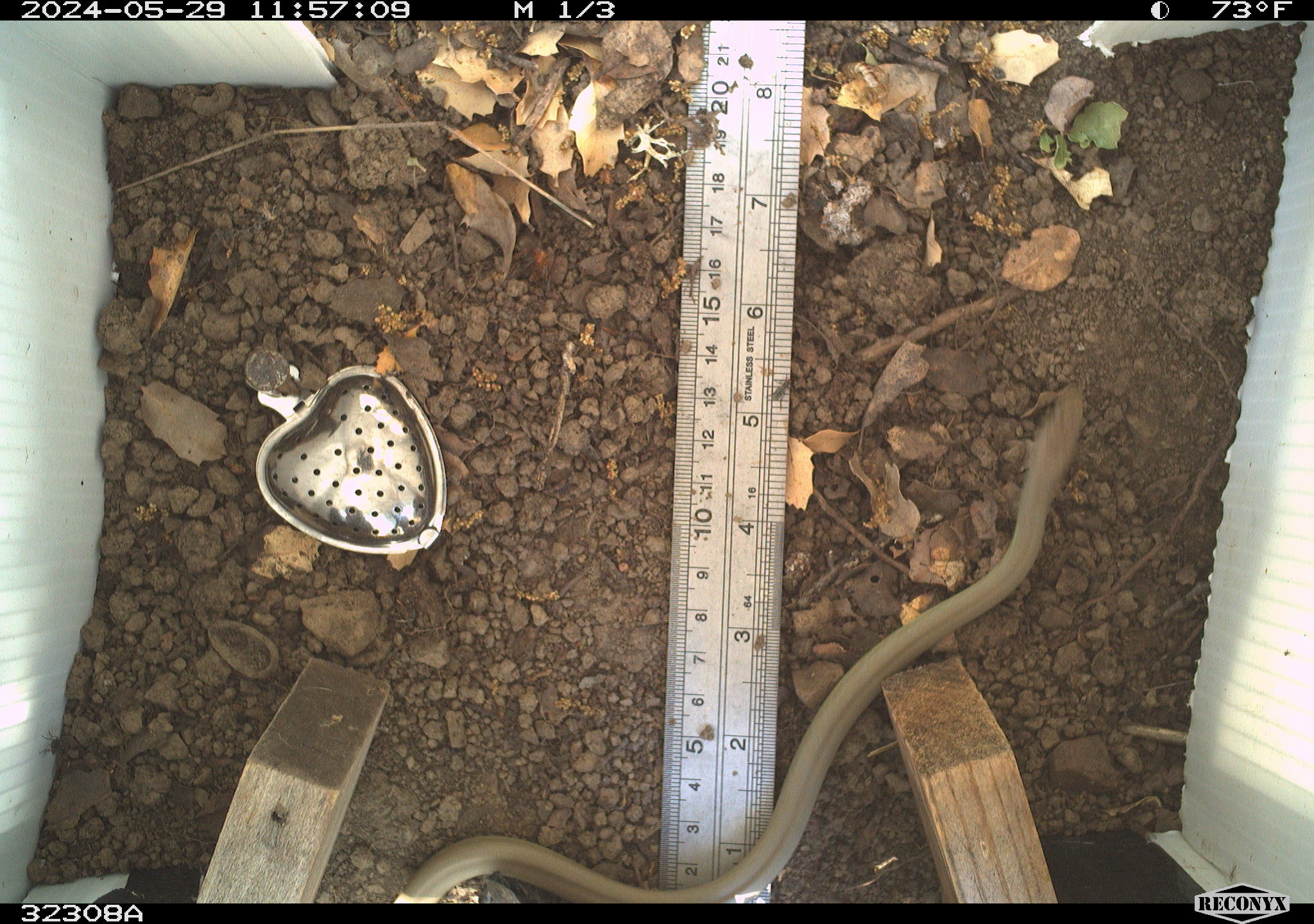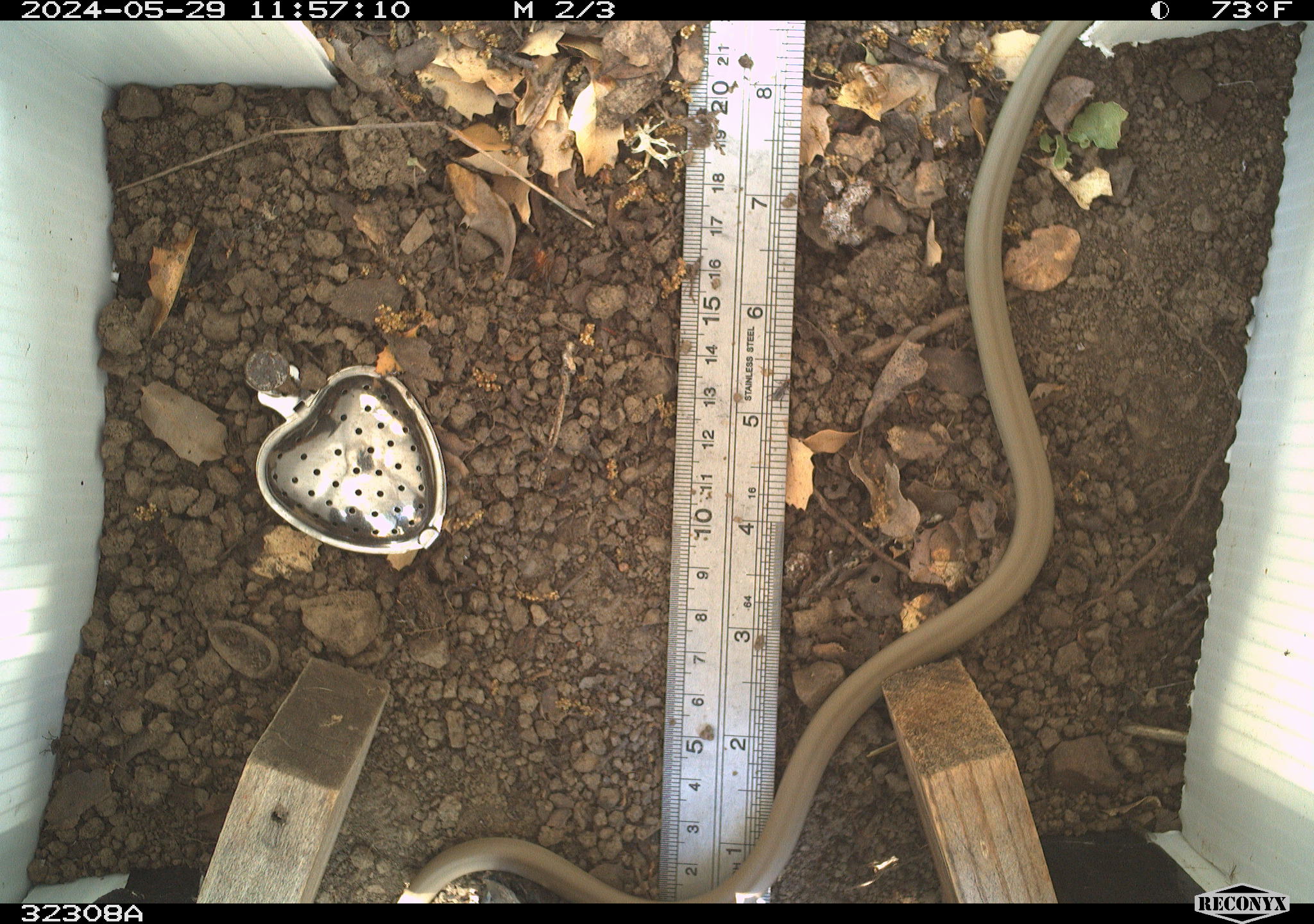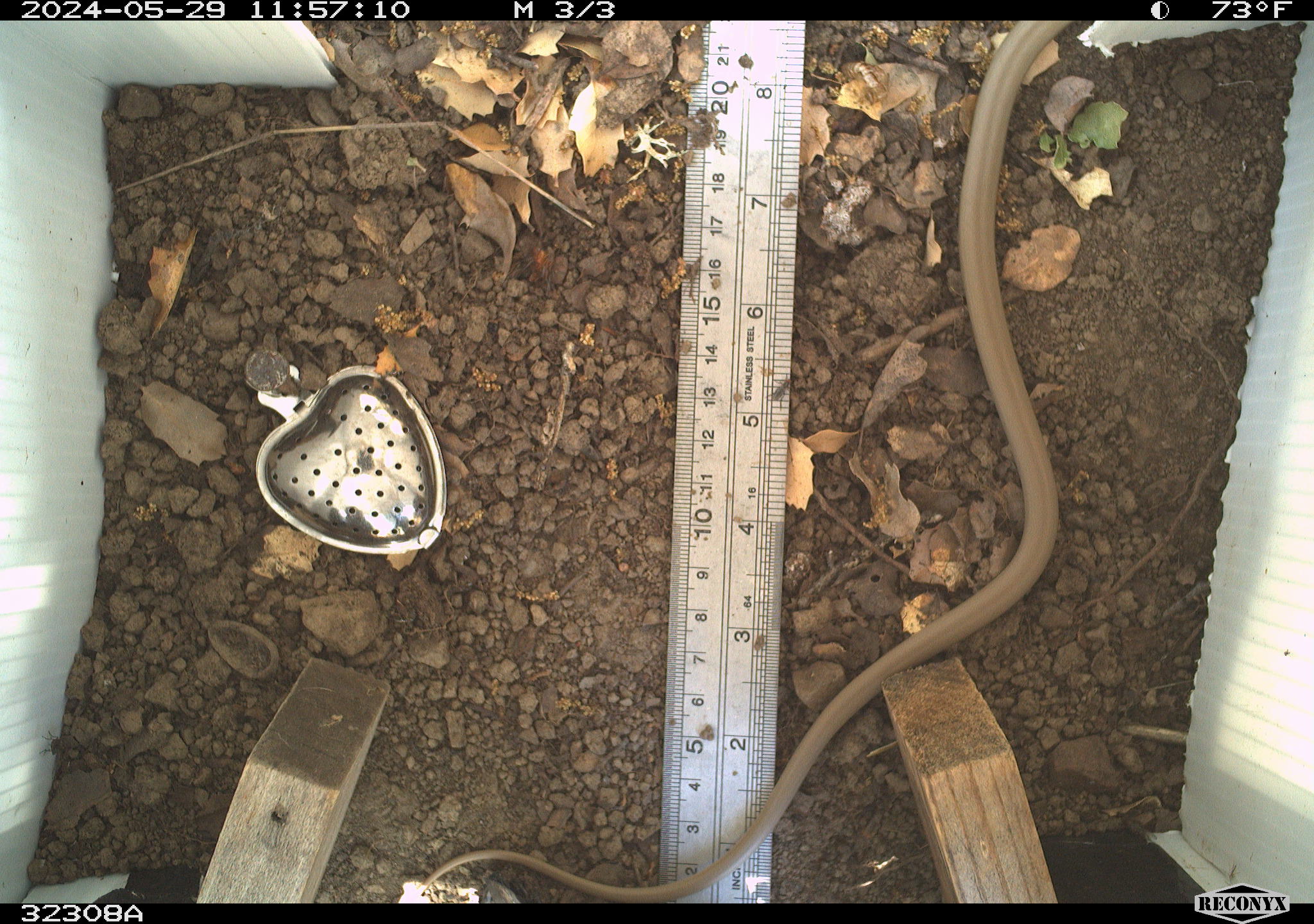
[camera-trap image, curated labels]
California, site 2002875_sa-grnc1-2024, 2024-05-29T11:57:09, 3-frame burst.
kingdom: Animalia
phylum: Chordata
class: Reptilia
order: Squamata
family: Colubridae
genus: Coluber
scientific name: Coluber constrictor mormon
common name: western yellow-bellied racer